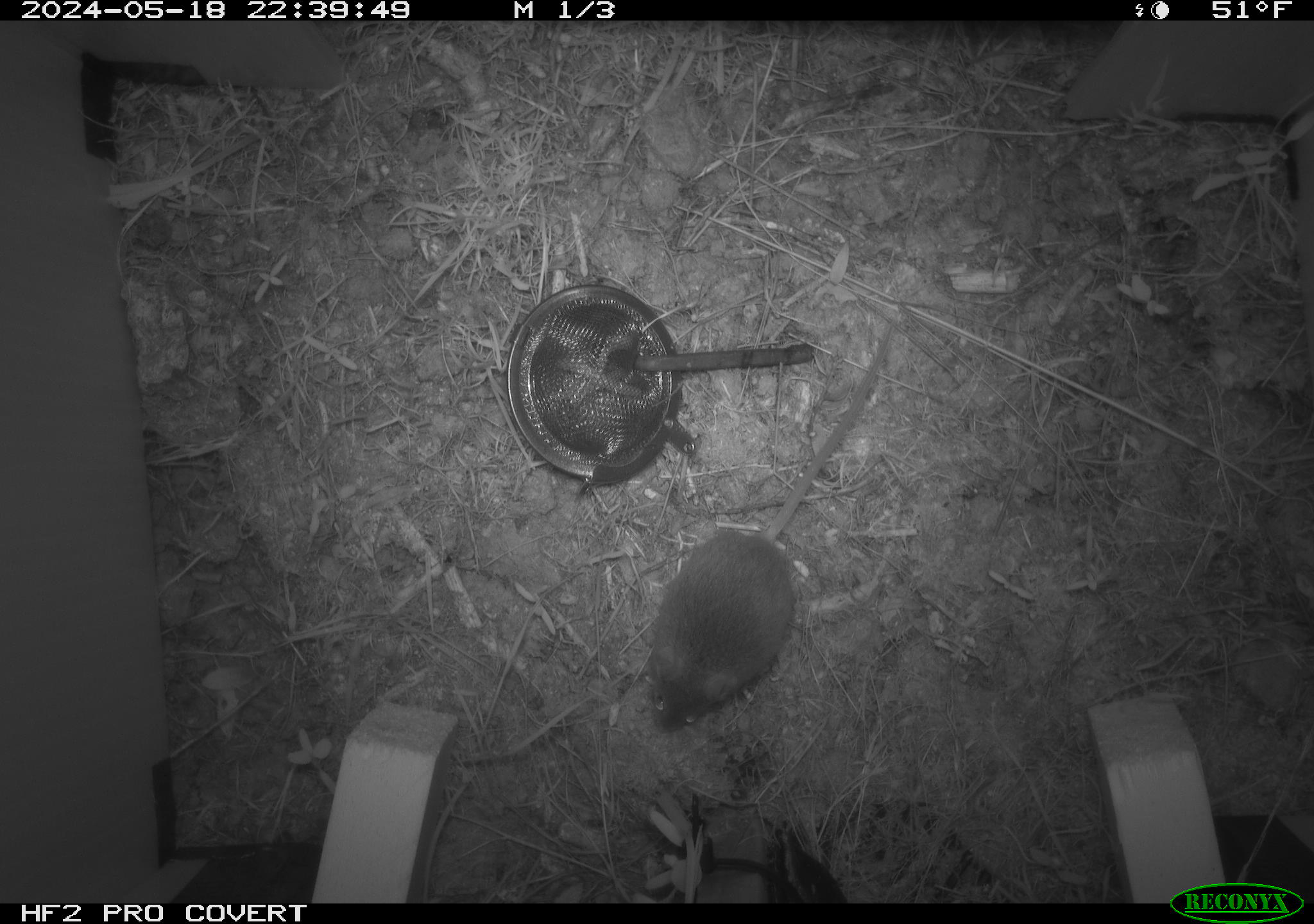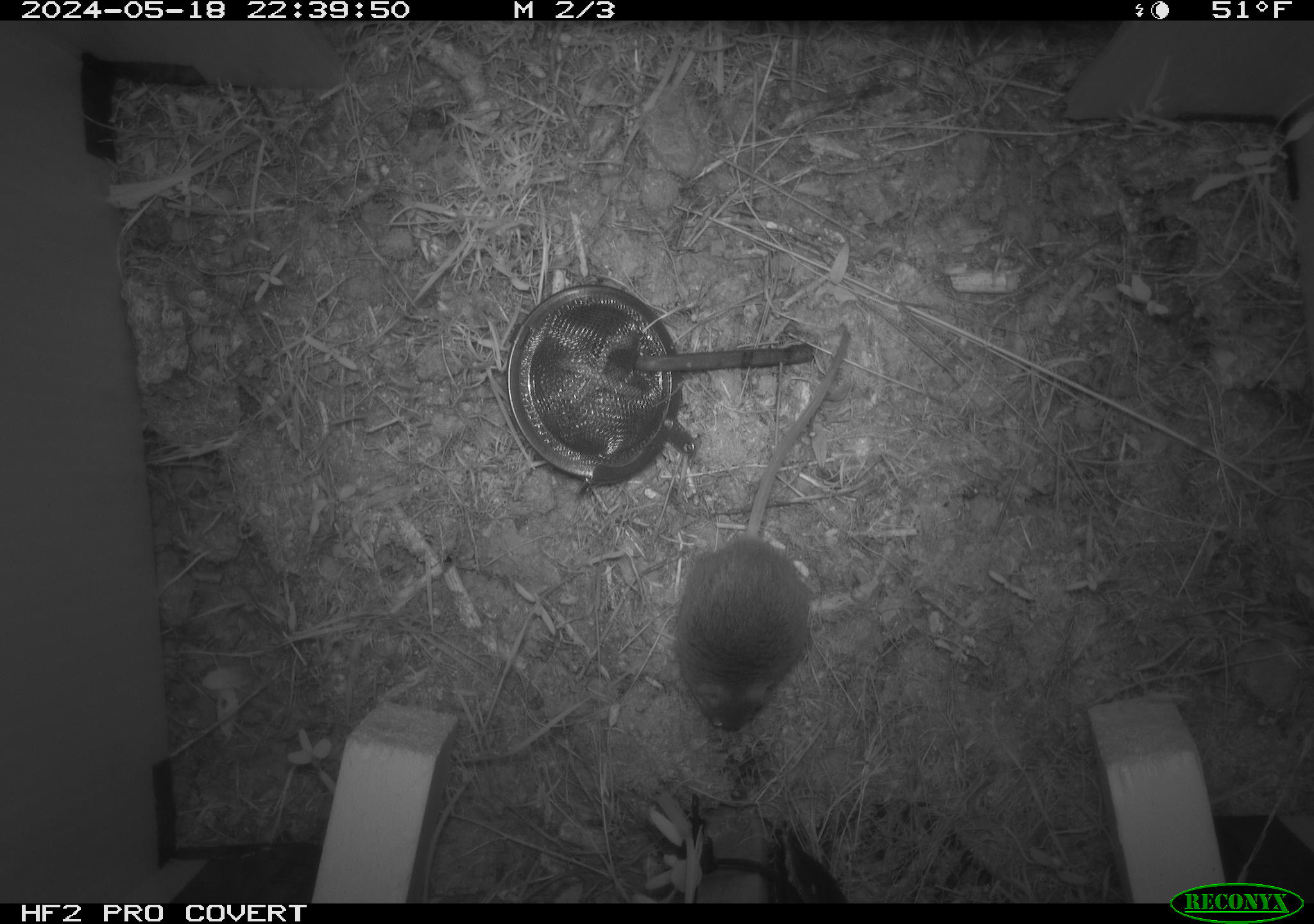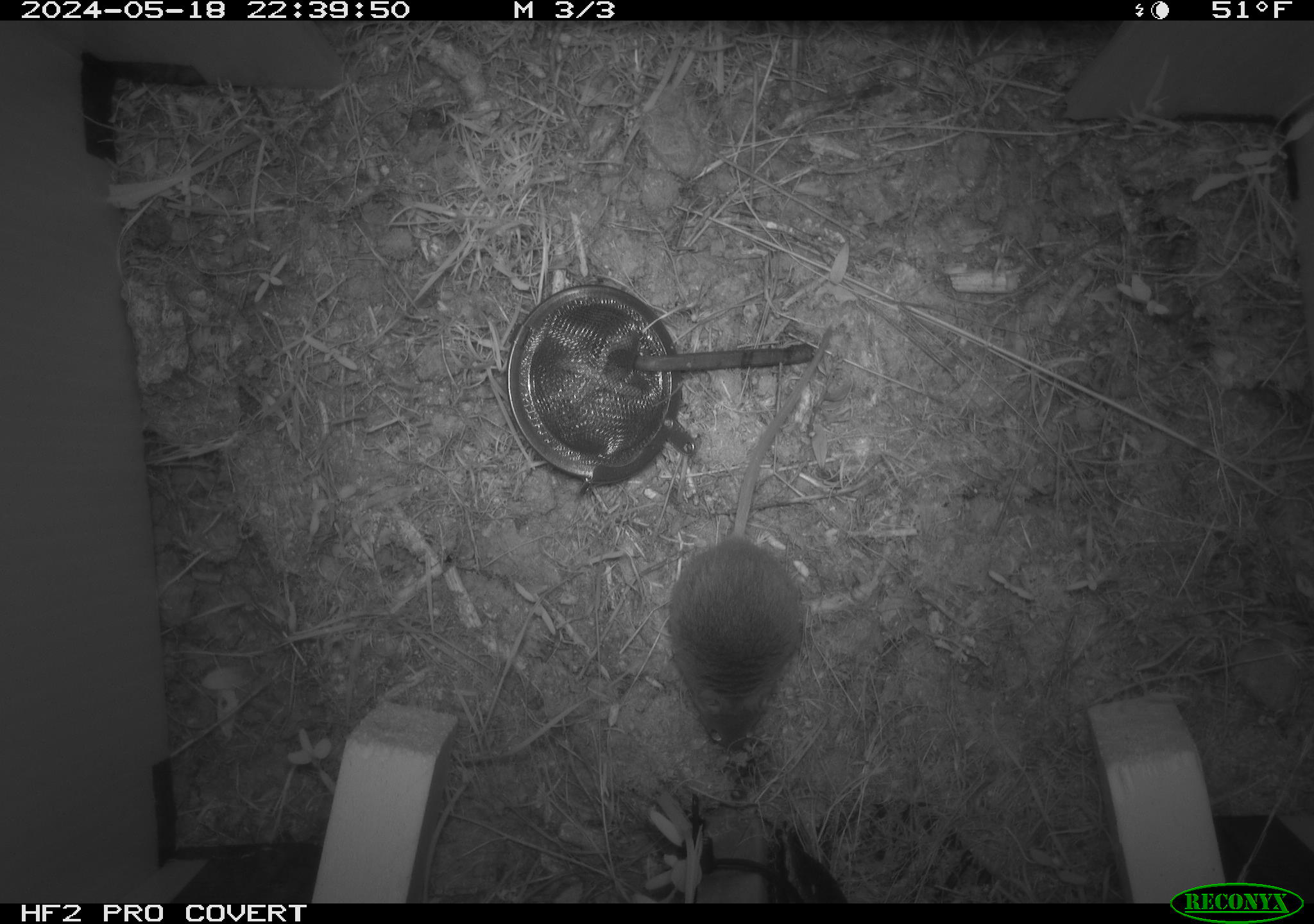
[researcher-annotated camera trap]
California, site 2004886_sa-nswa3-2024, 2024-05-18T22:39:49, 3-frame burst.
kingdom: Animalia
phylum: Chordata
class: Mammalia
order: Rodentia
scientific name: Rodentia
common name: rodent